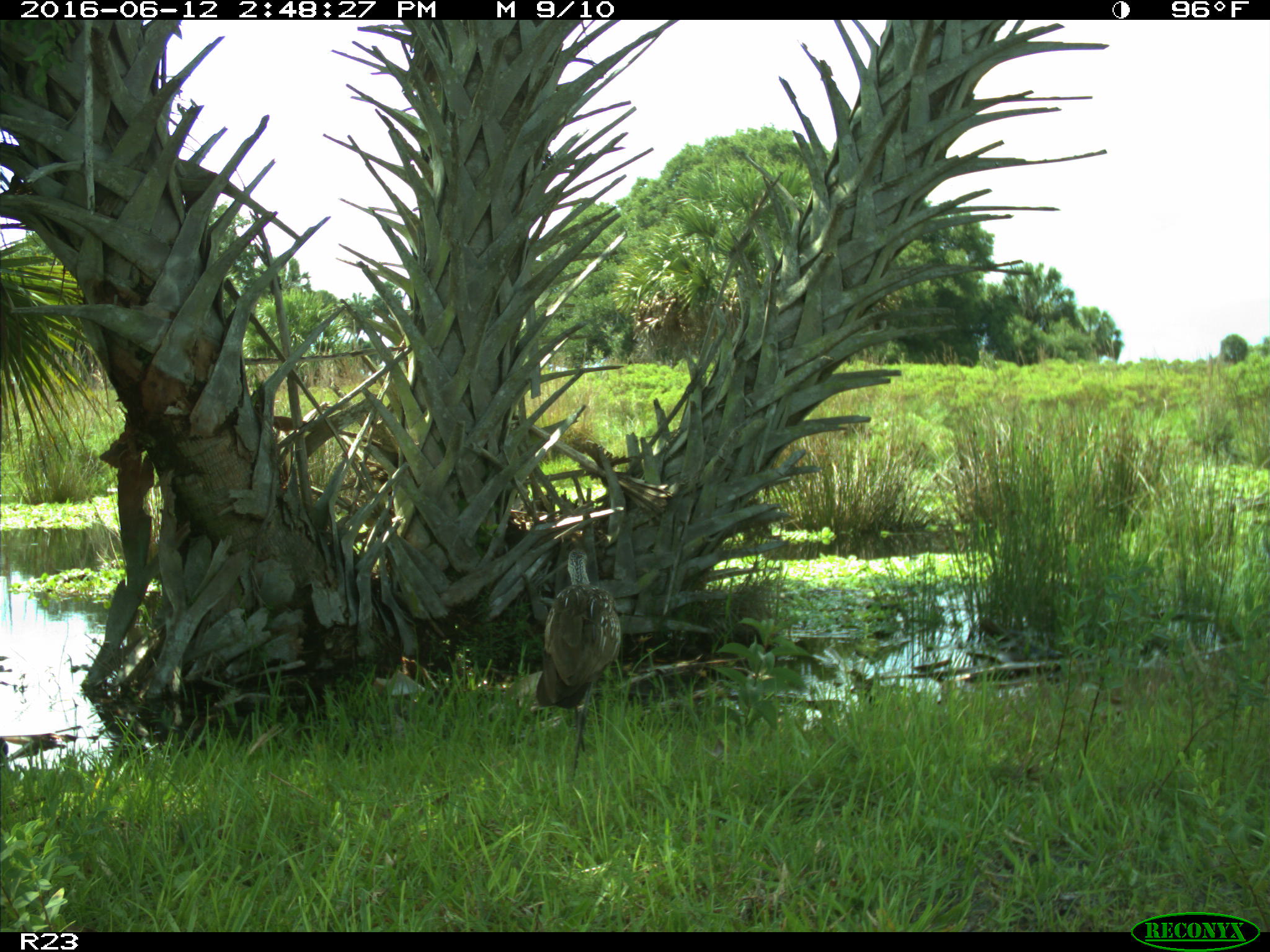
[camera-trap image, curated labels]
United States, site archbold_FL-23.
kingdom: Animalia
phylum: Chordata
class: Aves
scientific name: Aves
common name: birds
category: unidentified bird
Unidentified bird (birds) (Aves).